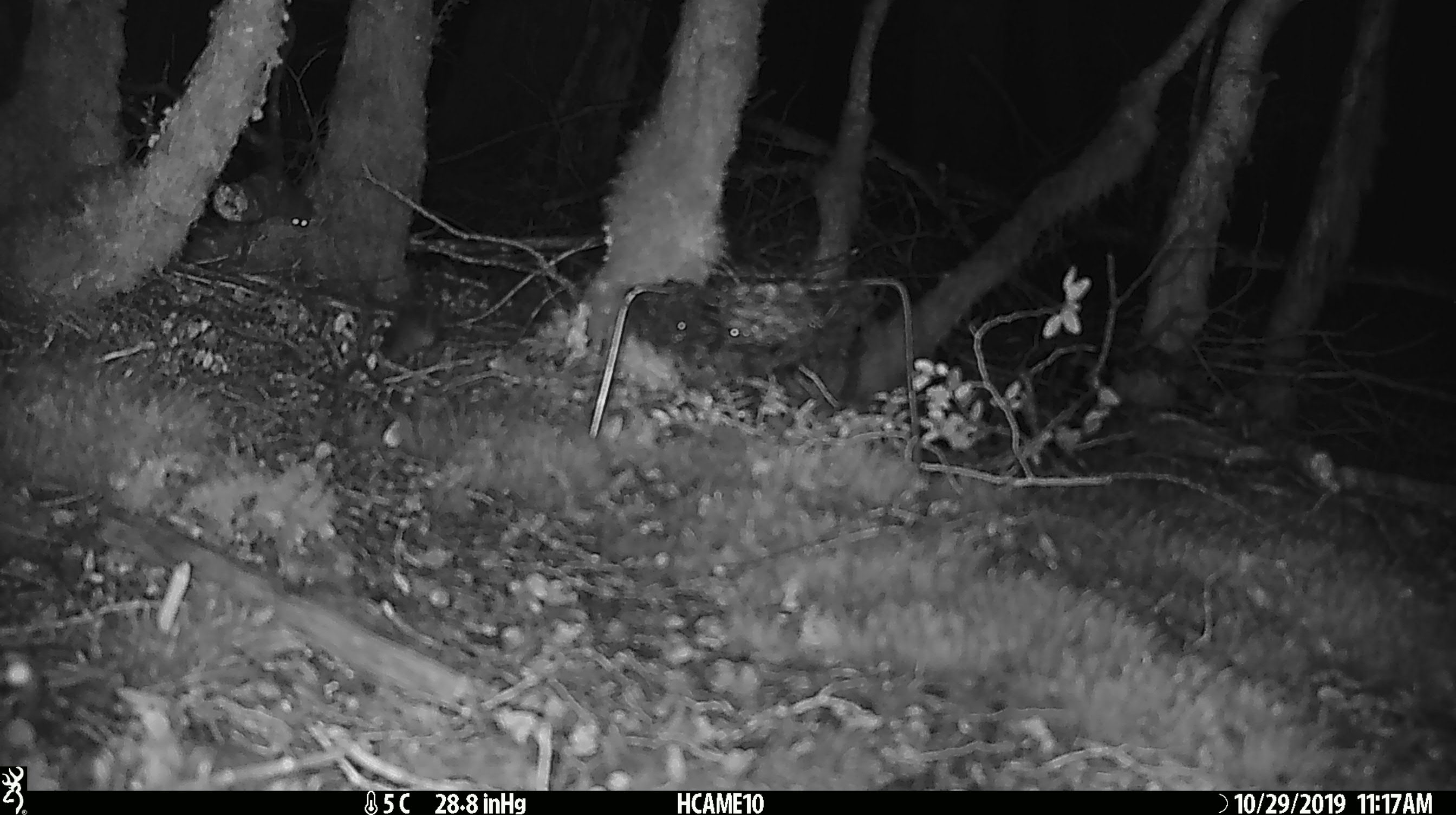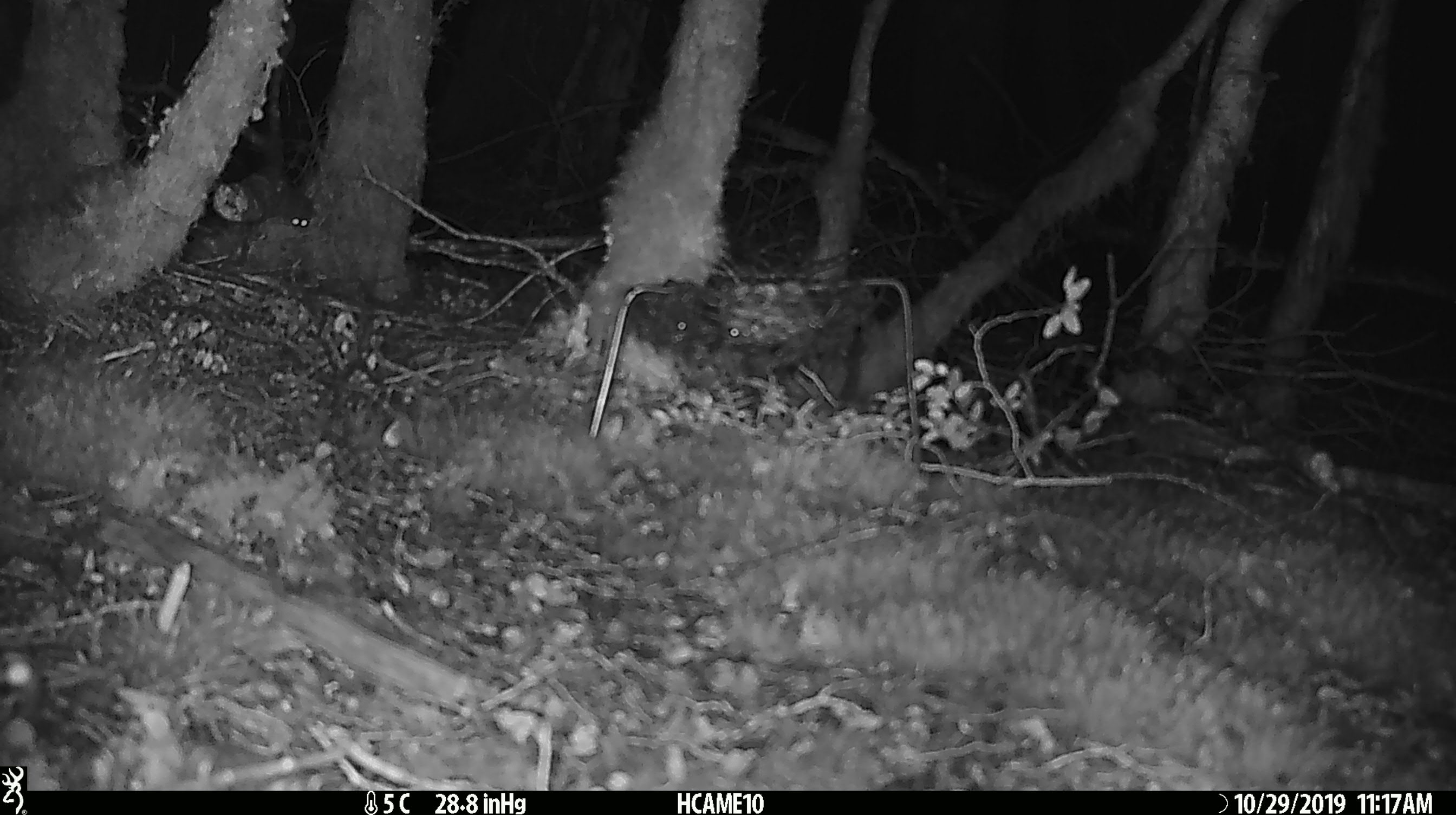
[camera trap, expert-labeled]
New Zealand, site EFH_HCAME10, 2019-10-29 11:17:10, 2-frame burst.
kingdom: Animalia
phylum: Chordata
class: Mammalia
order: Rodentia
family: Muridae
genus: Mus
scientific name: Mus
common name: mouse